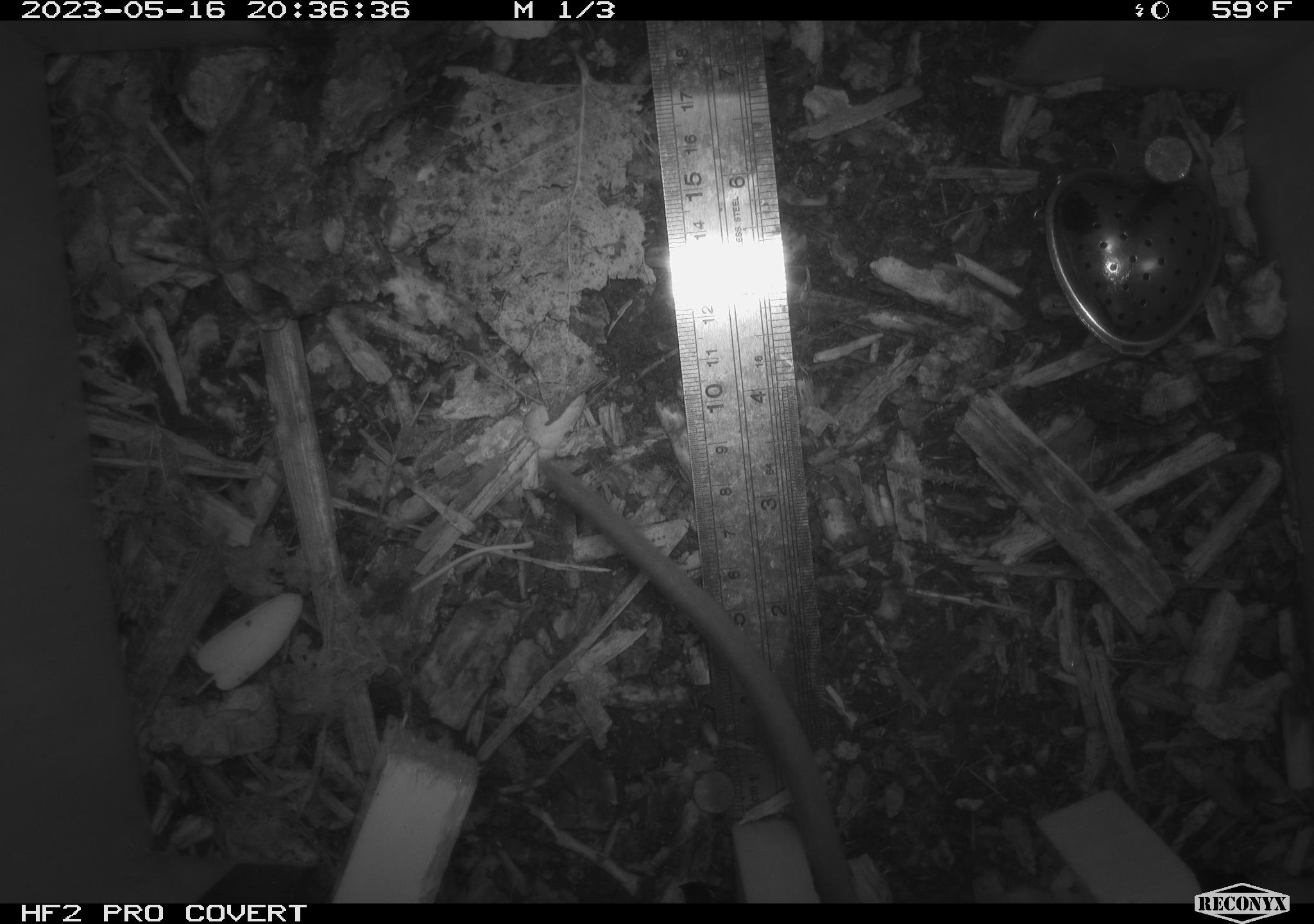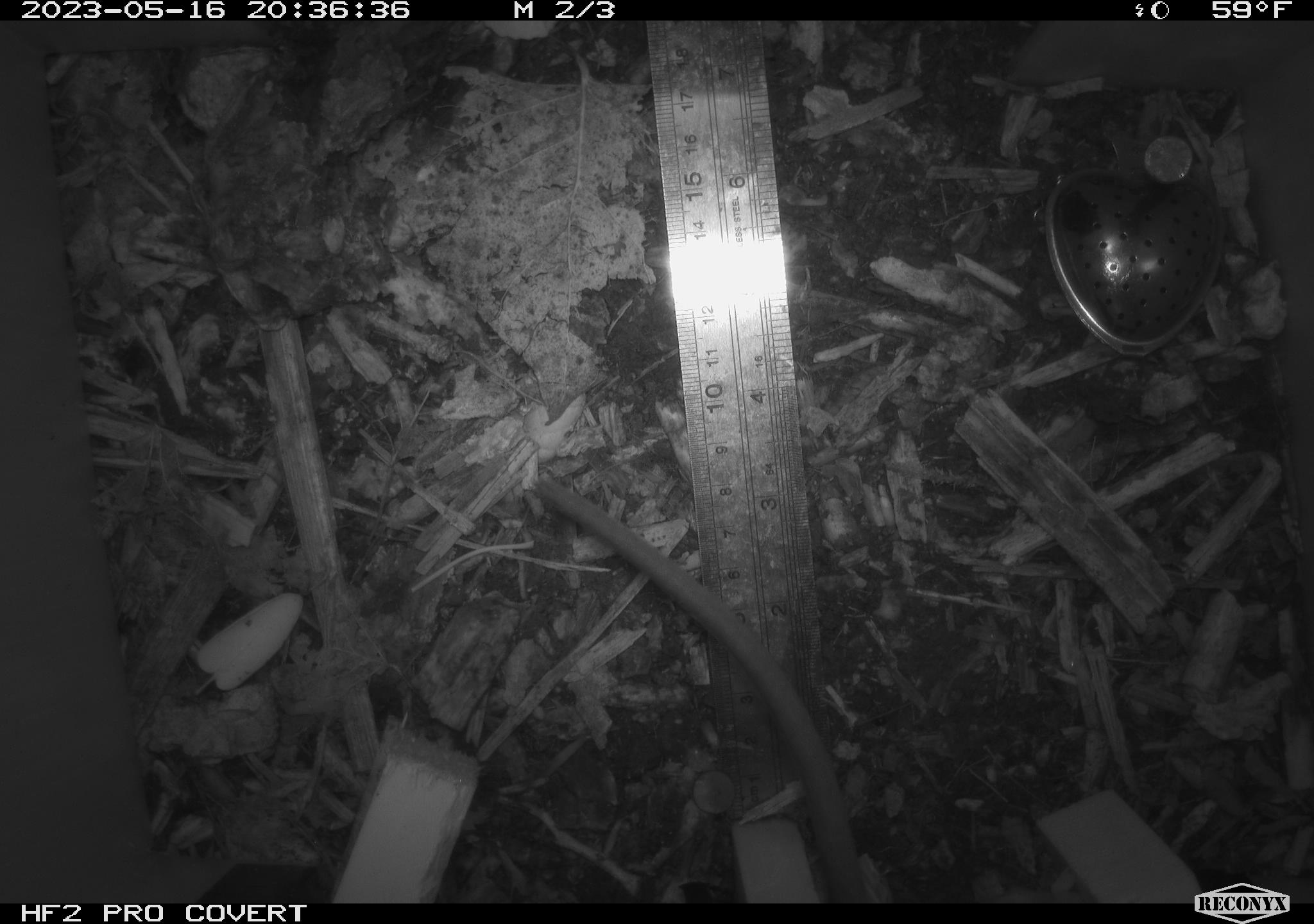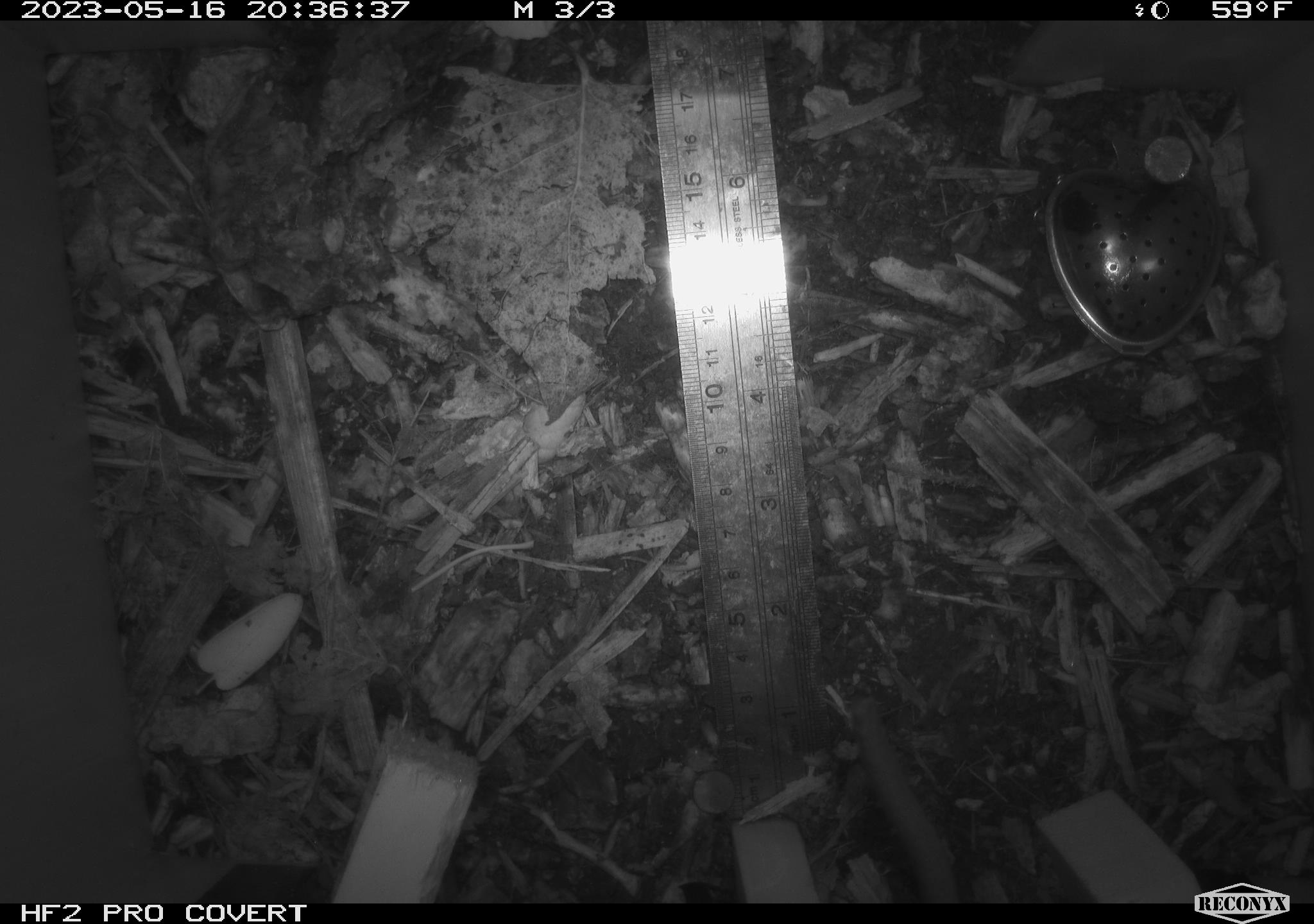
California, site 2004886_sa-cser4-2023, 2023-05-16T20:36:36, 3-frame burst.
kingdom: Animalia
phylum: Chordata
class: Mammalia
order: Rodentia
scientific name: Rodentia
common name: woodrat or rat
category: woodrat or rat species